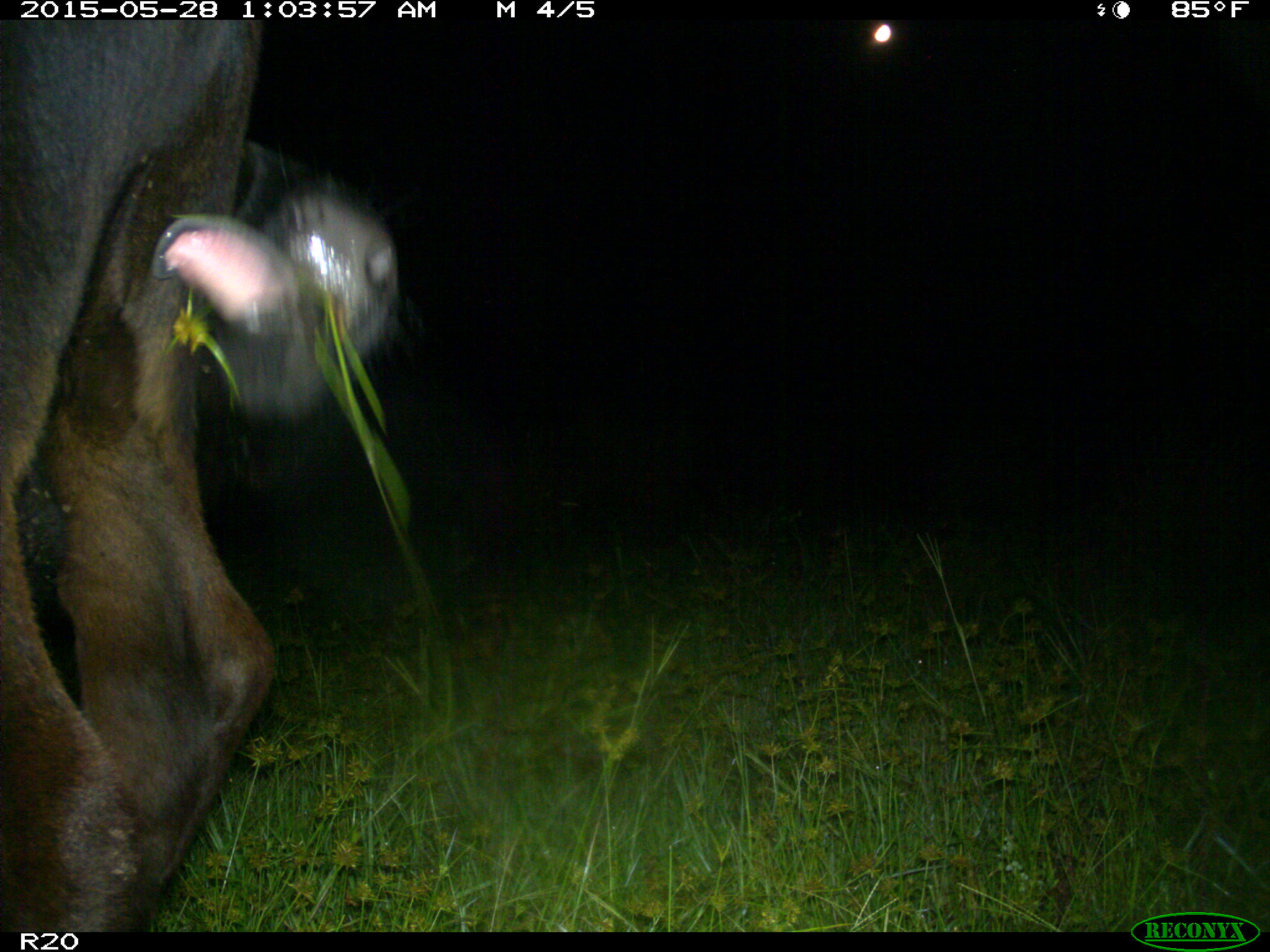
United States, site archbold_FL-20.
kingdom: Animalia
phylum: Chordata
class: Mammalia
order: Artiodactyla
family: Bovidae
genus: Bos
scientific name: Bos taurus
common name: domestic cow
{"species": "Bos taurus (domestic cow)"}